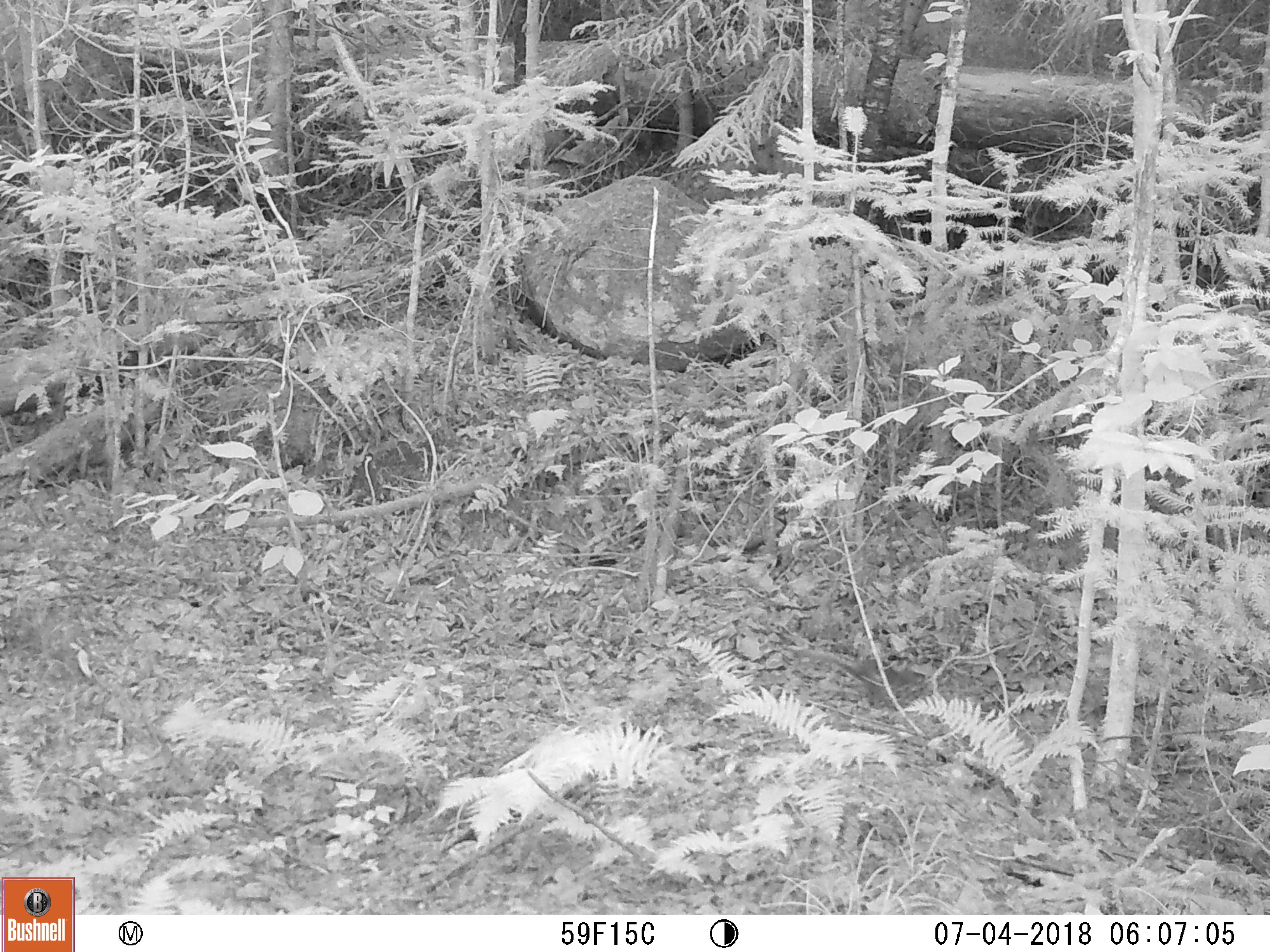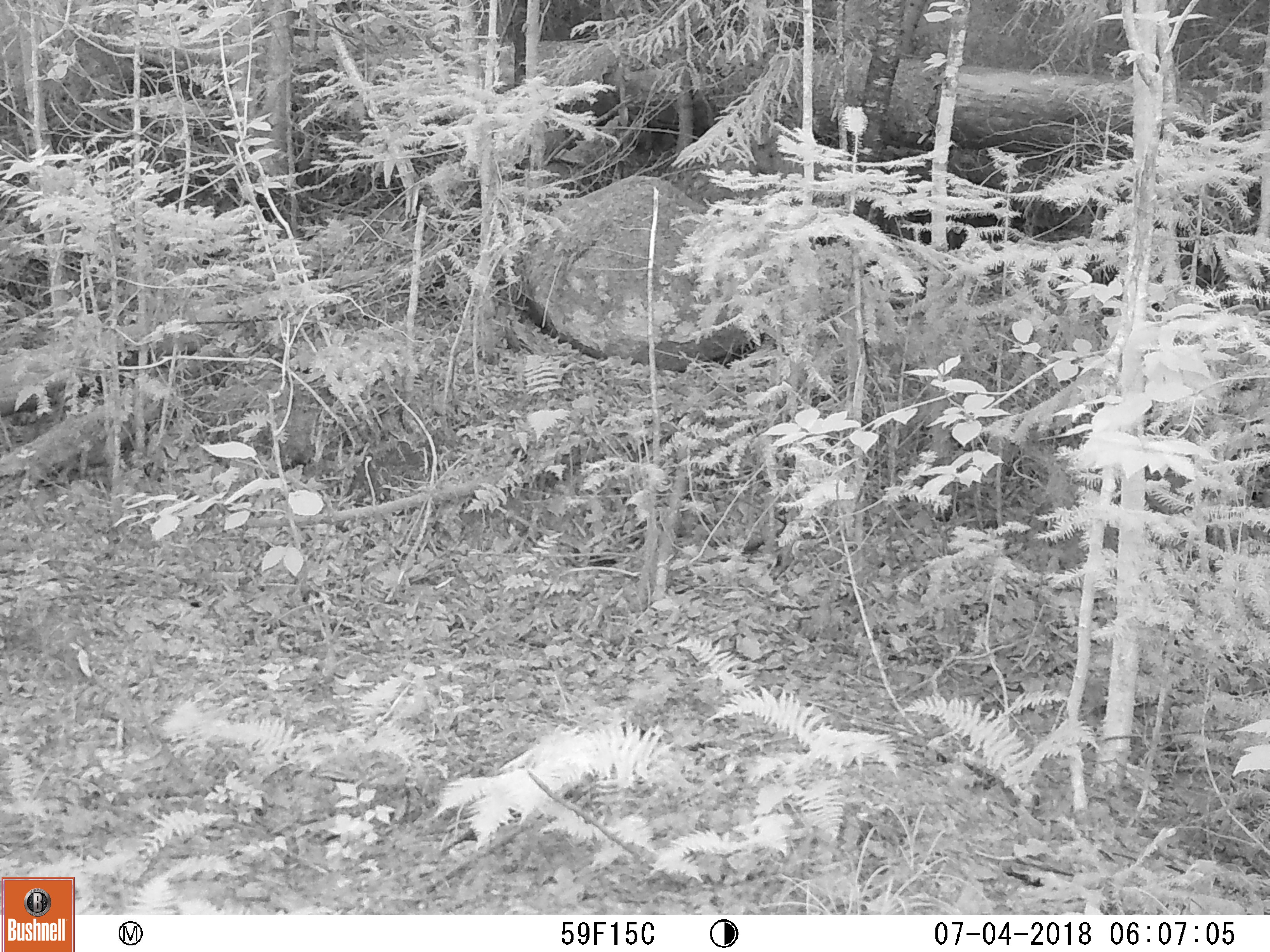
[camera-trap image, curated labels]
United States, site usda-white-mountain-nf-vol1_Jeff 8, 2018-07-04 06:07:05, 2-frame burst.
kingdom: Animalia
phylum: Chordata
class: Mammalia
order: Rodentia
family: Sciuridae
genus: Tamiasciurus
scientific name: Tamiasciurus hudsonicus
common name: red squirrel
Red squirrel (Tamiasciurus hudsonicus).